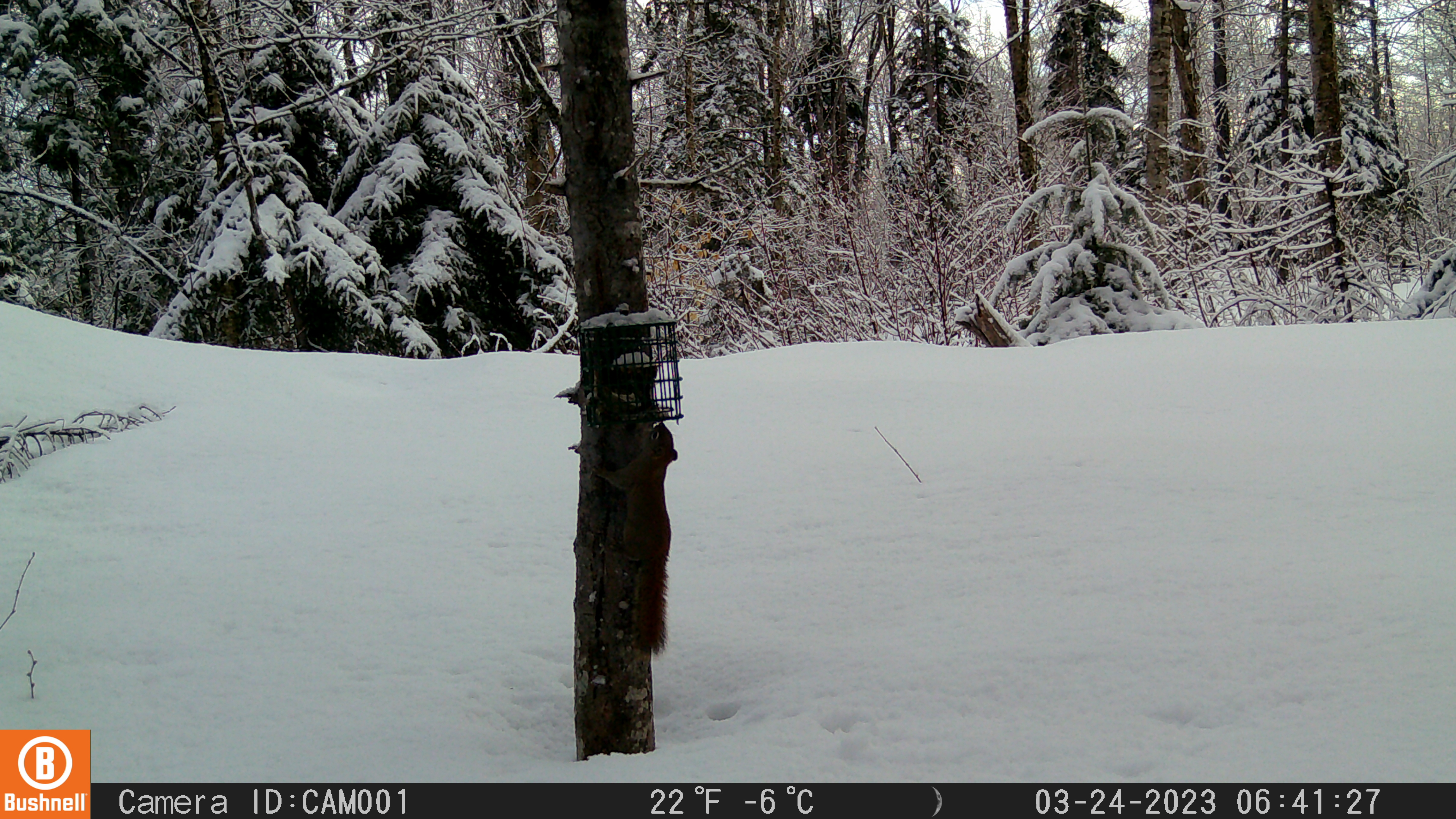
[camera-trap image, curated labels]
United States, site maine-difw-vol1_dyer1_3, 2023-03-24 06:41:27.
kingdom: Animalia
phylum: Chordata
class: Mammalia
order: Rodentia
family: Sciuridae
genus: Tamiasciurus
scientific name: Tamiasciurus hudsonicus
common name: red squirrel